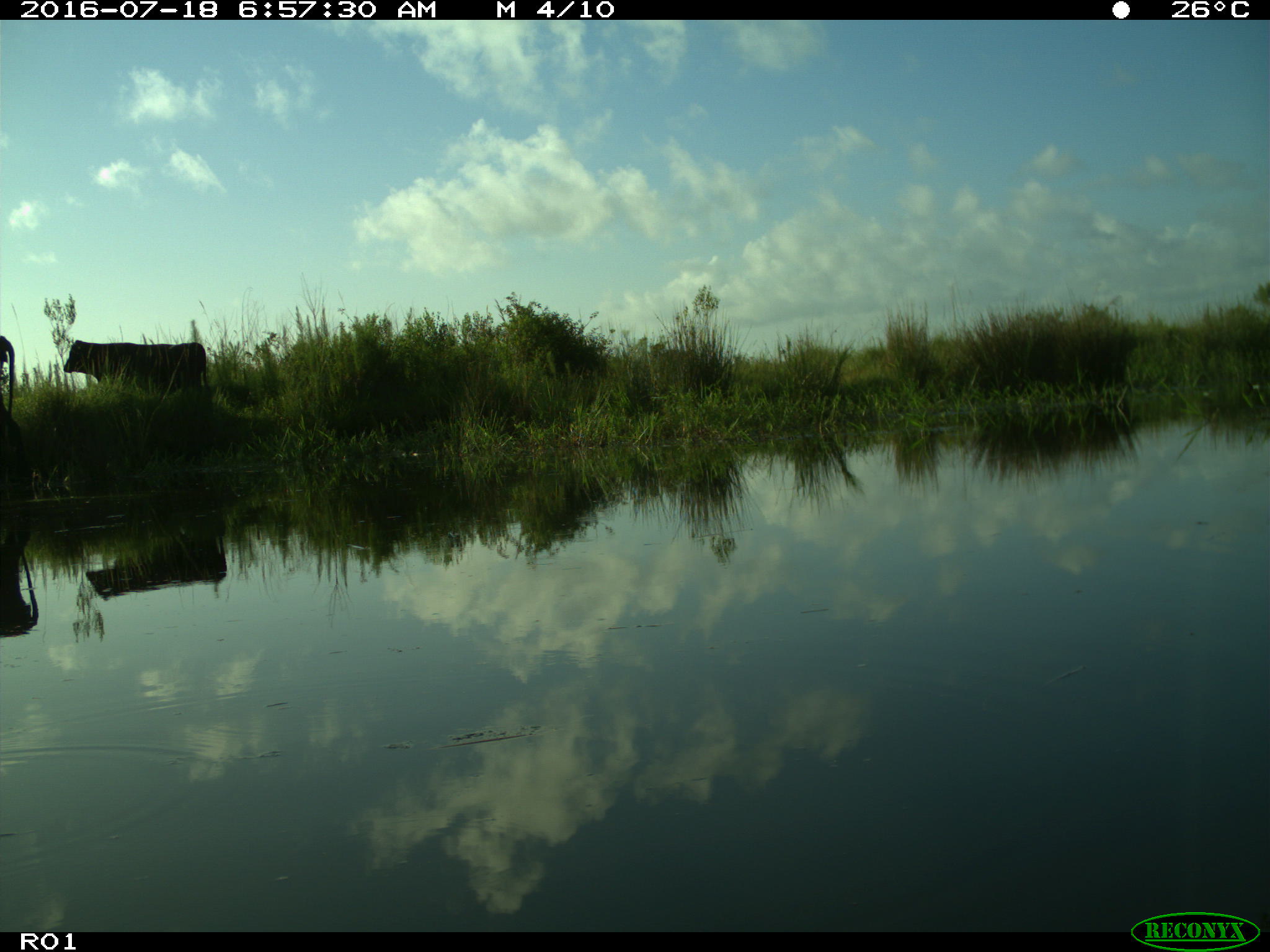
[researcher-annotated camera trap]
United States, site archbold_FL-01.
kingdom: Animalia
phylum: Chordata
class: Mammalia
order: Artiodactyla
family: Bovidae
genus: Bos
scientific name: Bos taurus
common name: domestic cow